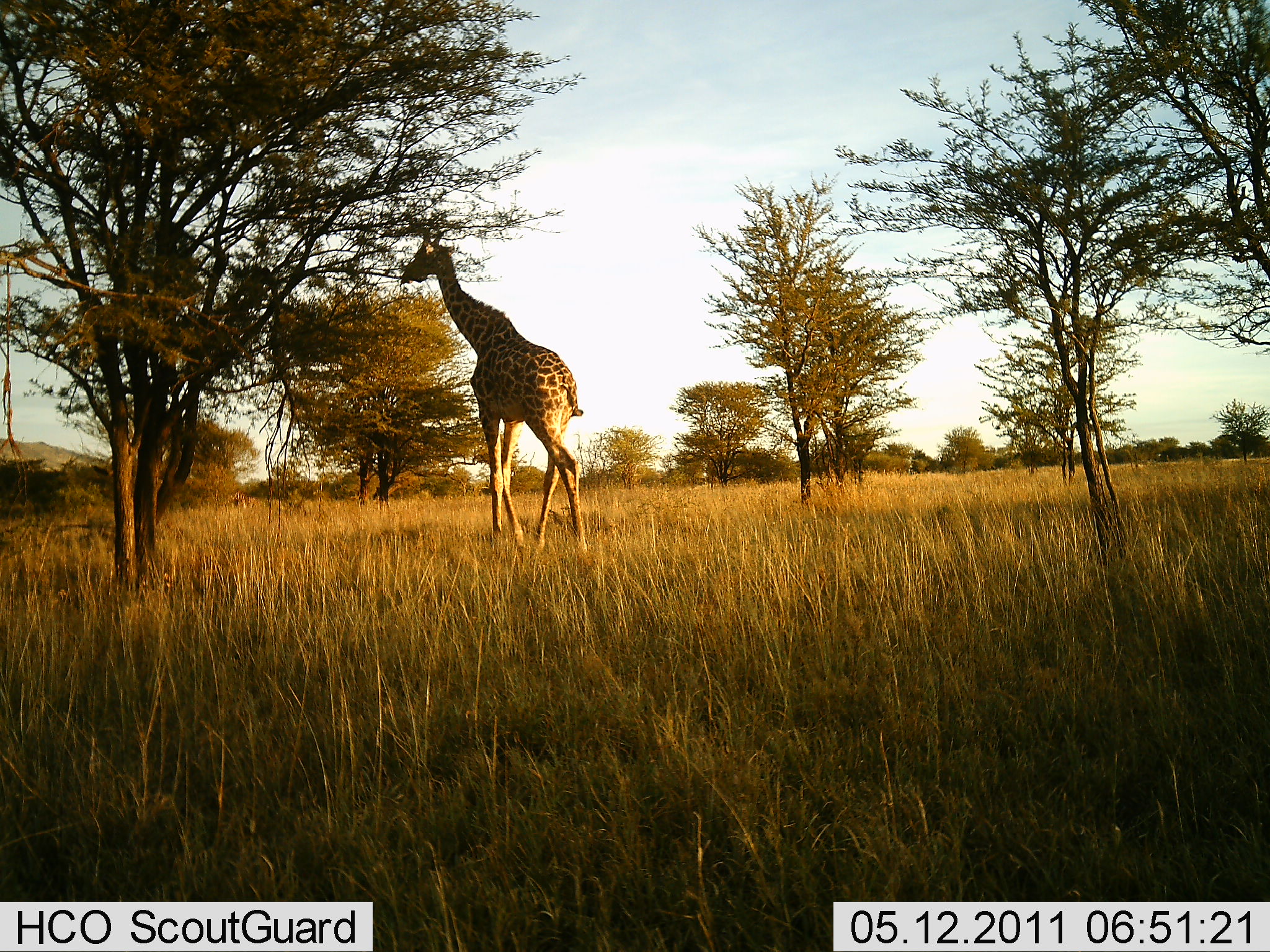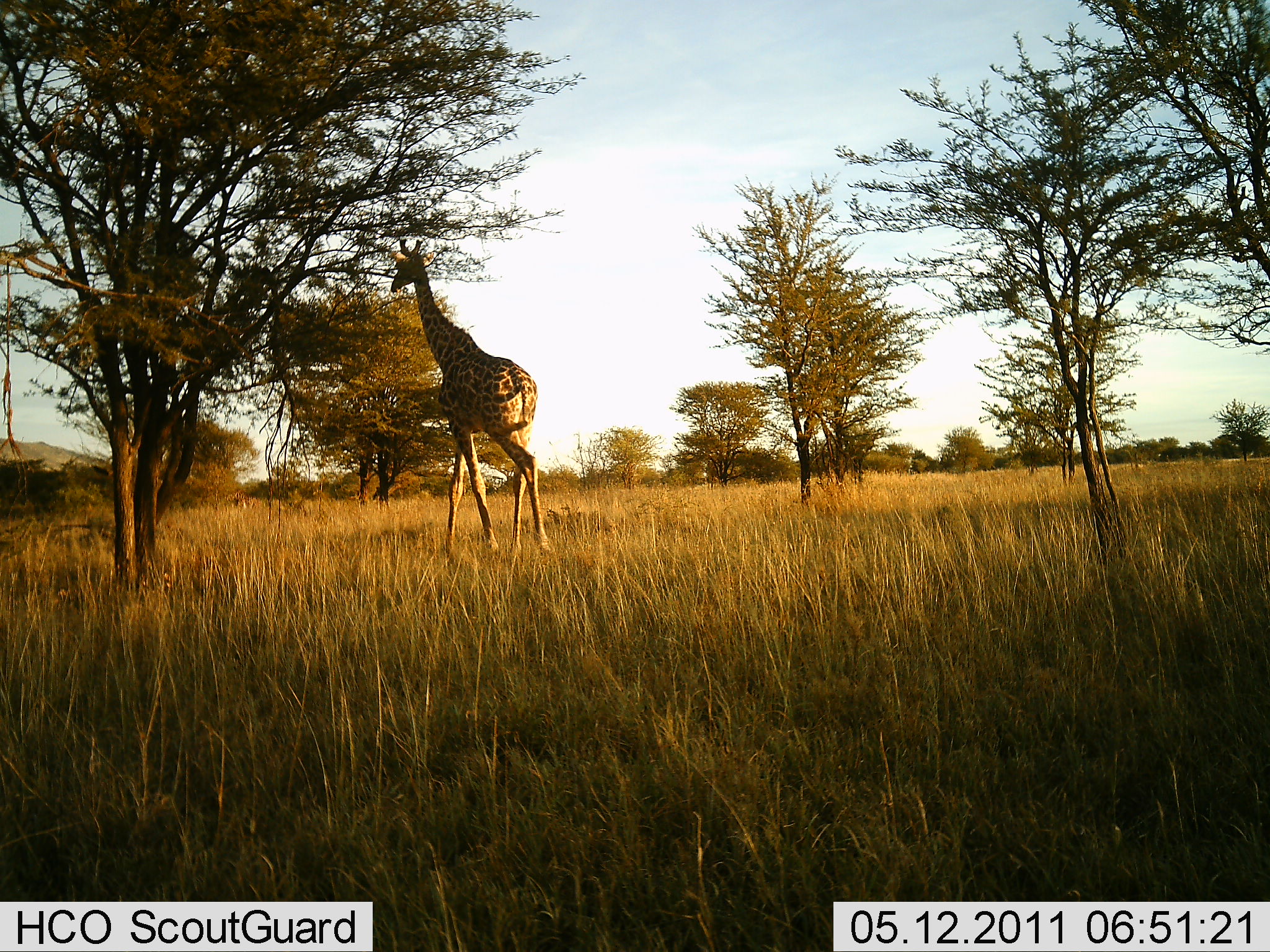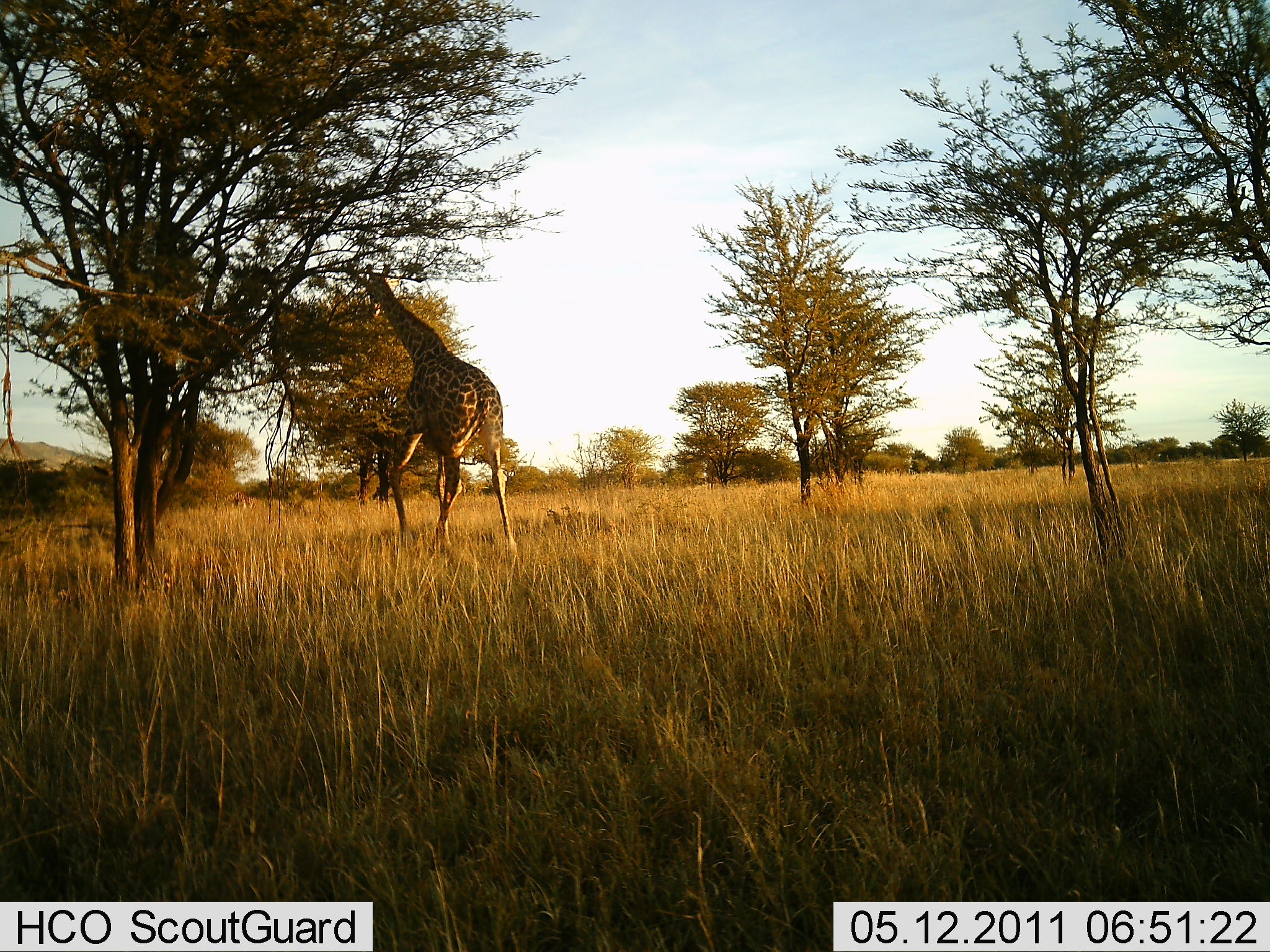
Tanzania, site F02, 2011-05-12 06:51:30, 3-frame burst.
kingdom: Animalia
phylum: Chordata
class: Mammalia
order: Artiodactyla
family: Giraffidae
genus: Giraffa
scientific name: Giraffa camelopardalis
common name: giraffe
Giraffe (Giraffa camelopardalis), count 1. Behavior (volunteer vote fractions): standing 0%, resting 0%, moving 100%, interacting 0%. Young present (vote fraction): 0%. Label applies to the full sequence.